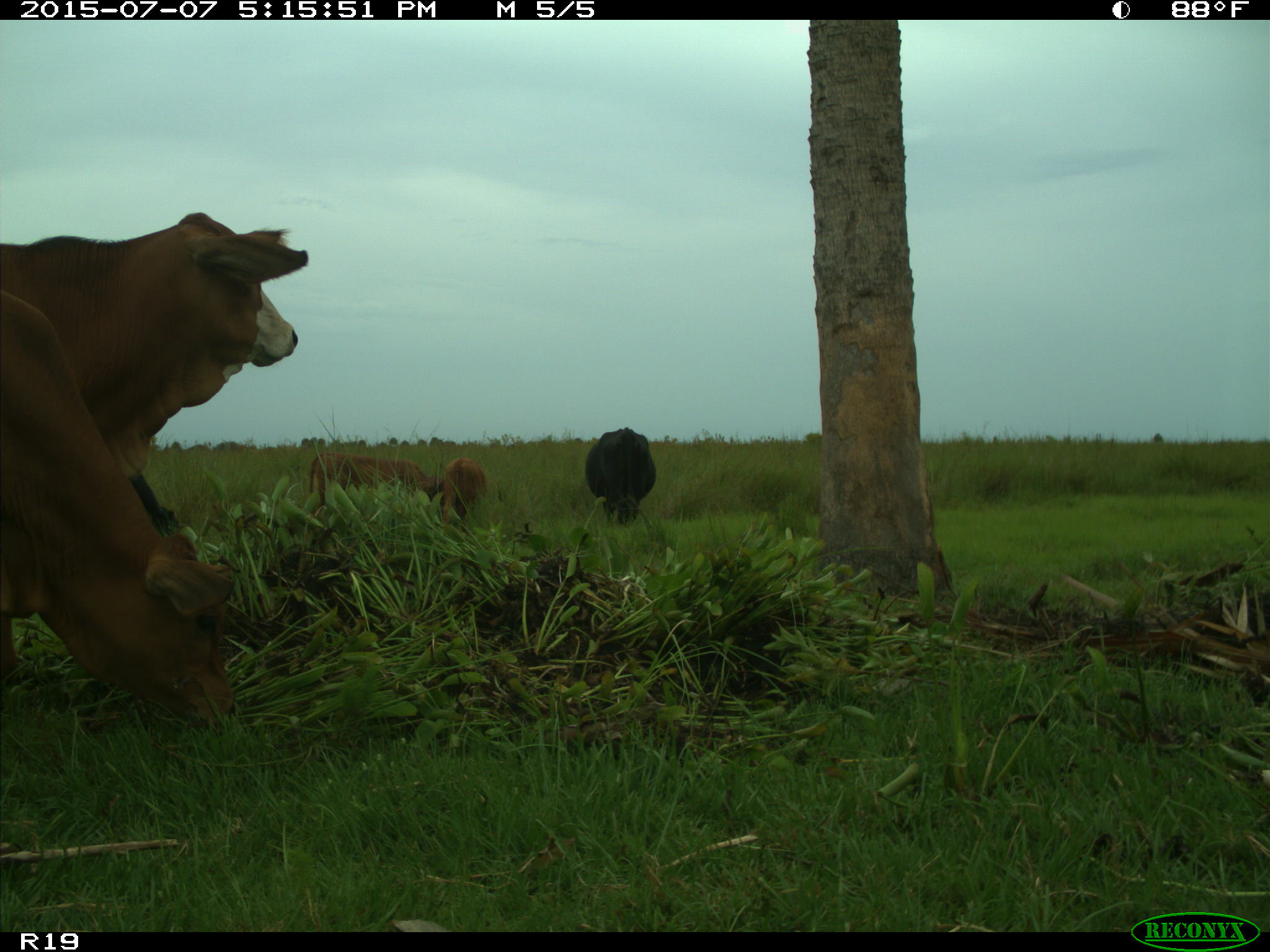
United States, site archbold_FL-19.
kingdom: Animalia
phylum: Chordata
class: Mammalia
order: Artiodactyla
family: Bovidae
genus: Bos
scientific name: Bos taurus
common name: domestic cow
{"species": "Bos taurus (domestic cow)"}